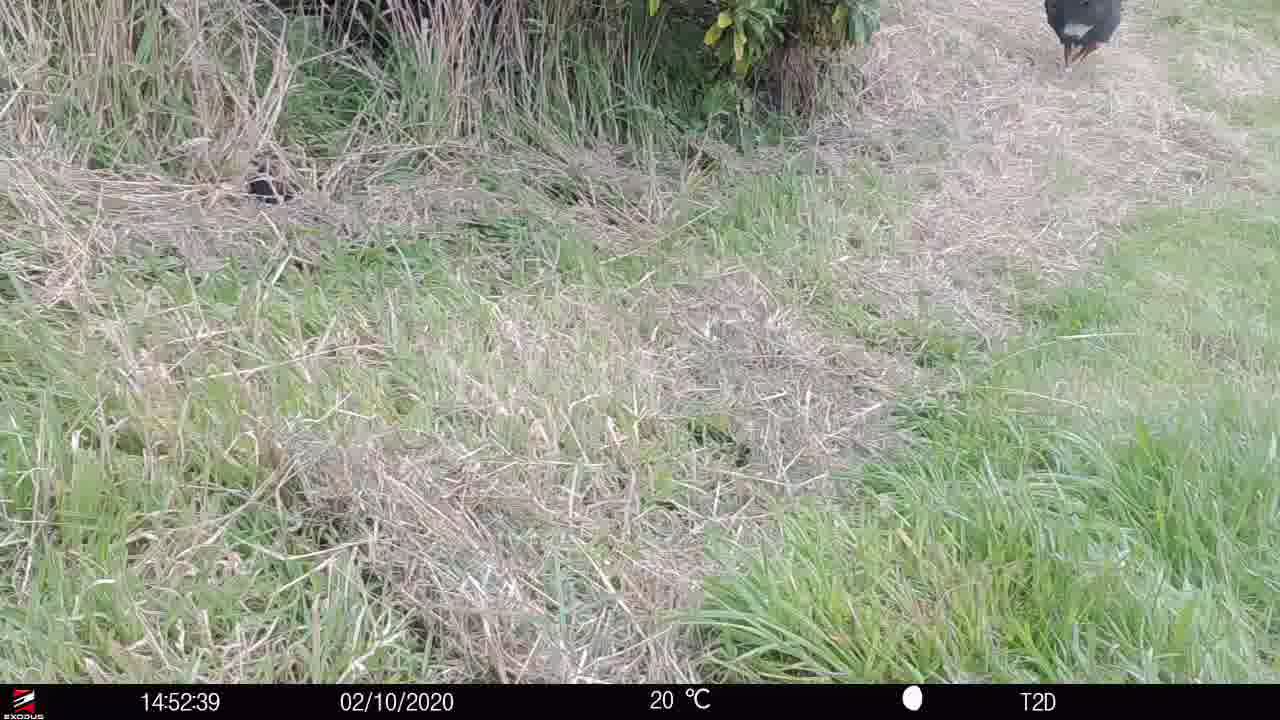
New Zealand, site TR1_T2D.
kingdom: Animalia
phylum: Chordata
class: Aves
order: Gruiformes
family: Rallidae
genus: Porphyrio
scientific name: Porphyrio mantelli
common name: takahe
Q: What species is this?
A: Takahe (Porphyrio mantelli).